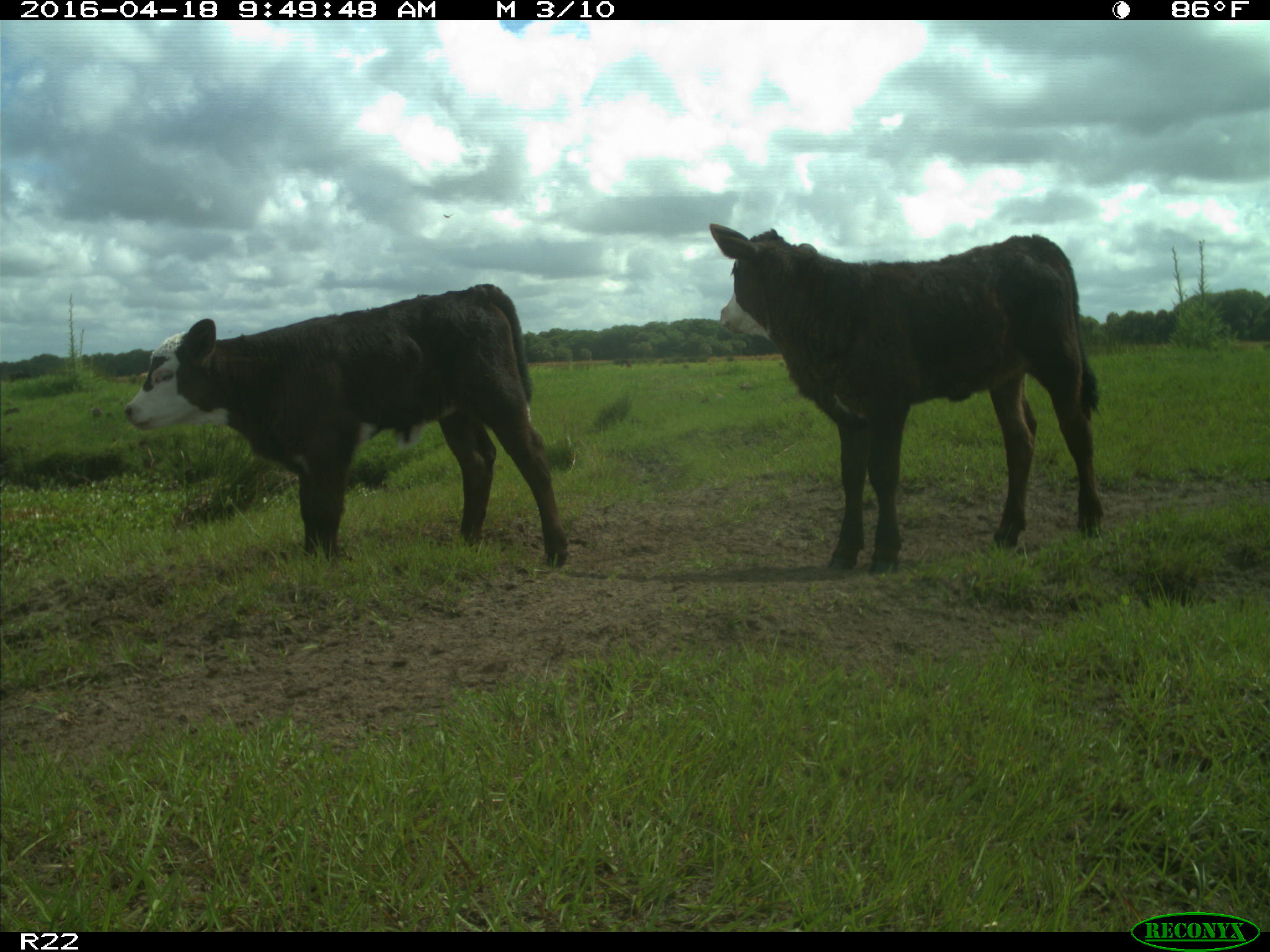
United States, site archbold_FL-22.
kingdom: Animalia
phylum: Chordata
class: Mammalia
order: Artiodactyla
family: Bovidae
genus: Bos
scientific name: Bos taurus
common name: domestic cow